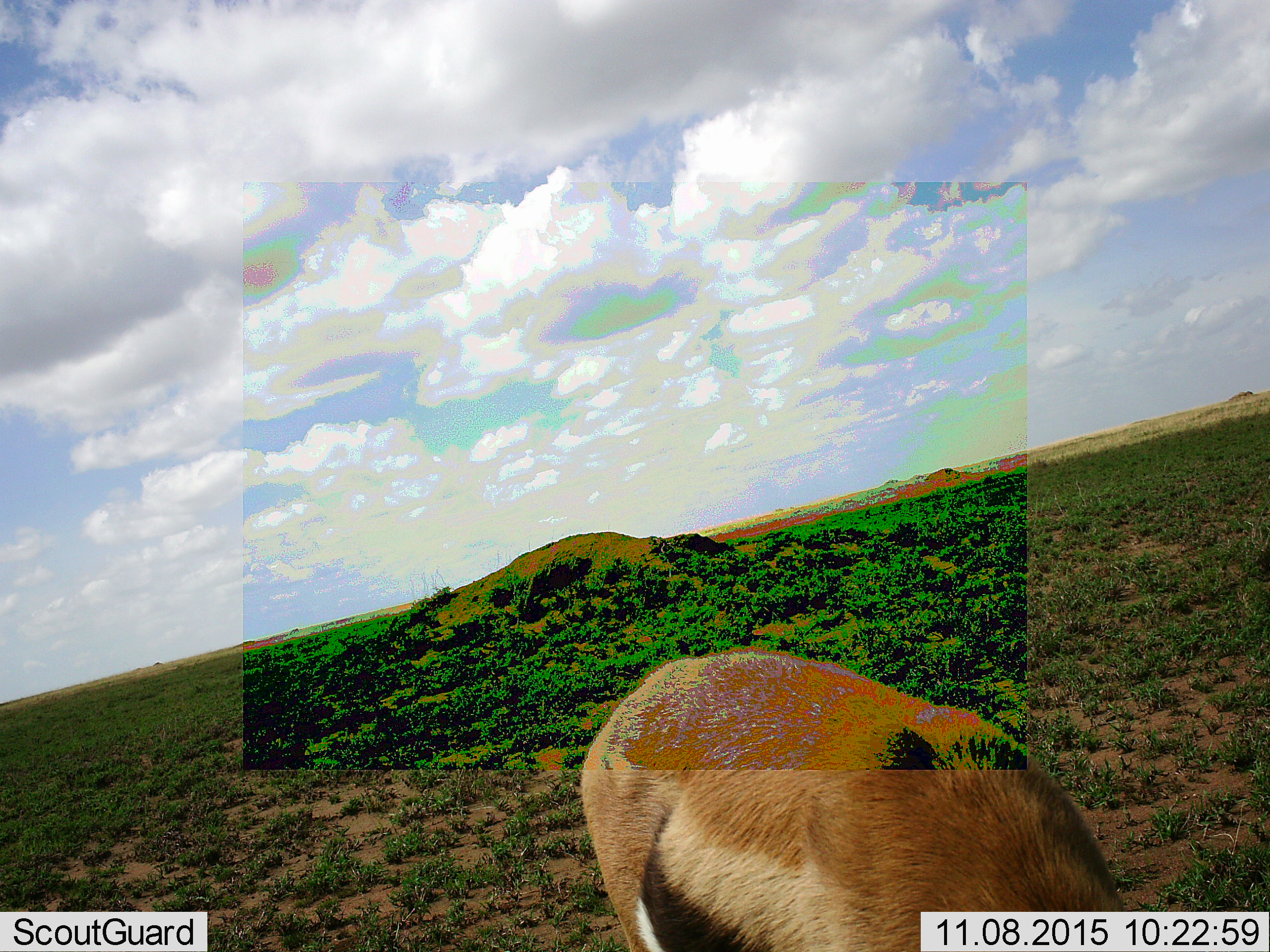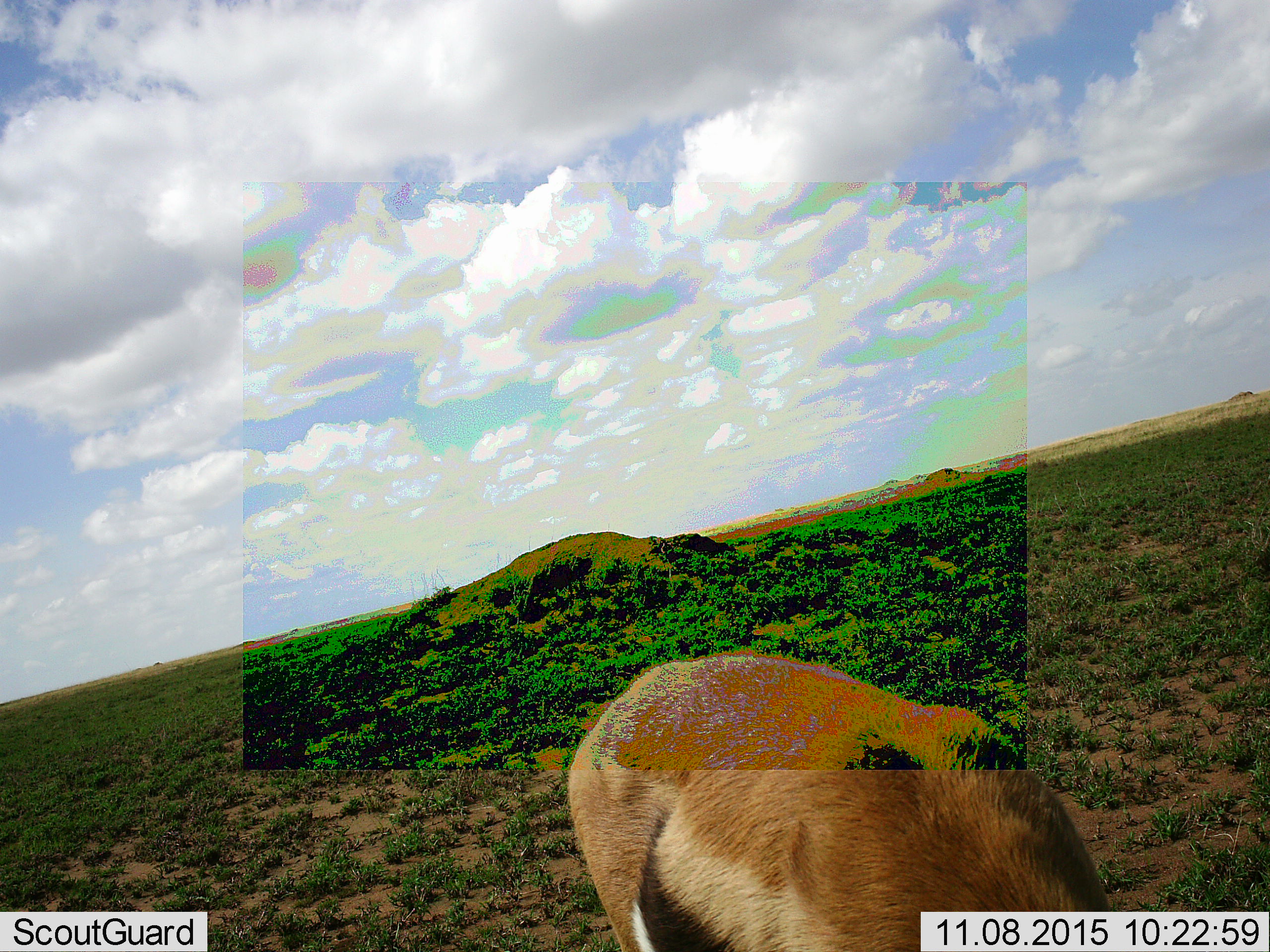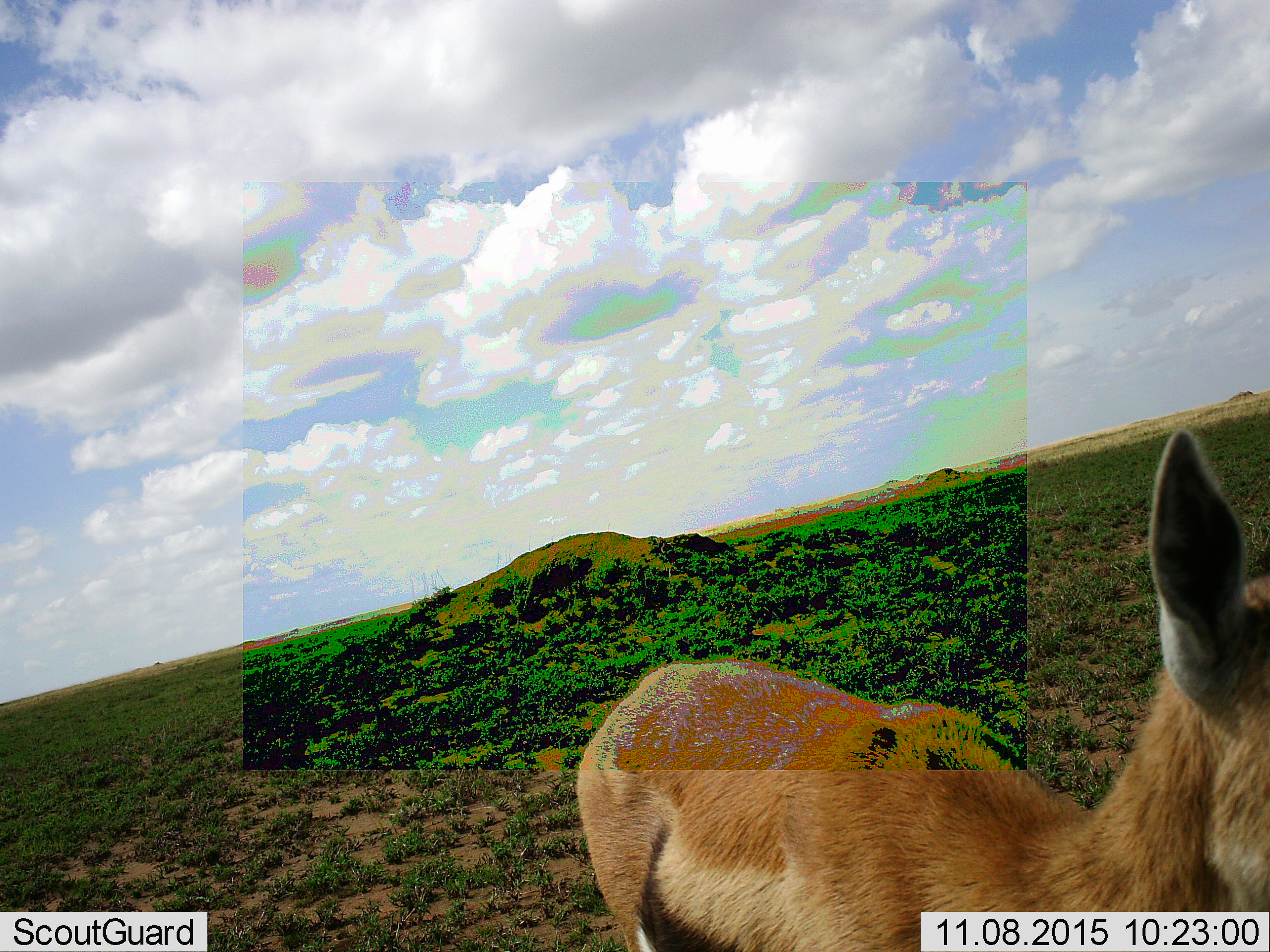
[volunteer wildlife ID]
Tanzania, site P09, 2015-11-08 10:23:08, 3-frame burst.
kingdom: Animalia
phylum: Chordata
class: Mammalia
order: Artiodactyla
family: Bovidae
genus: Eudorcas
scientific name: Eudorcas thomsonii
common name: thomson's gazelle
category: gazellethomsons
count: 1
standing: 60%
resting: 0%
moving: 20%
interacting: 0%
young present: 0%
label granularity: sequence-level